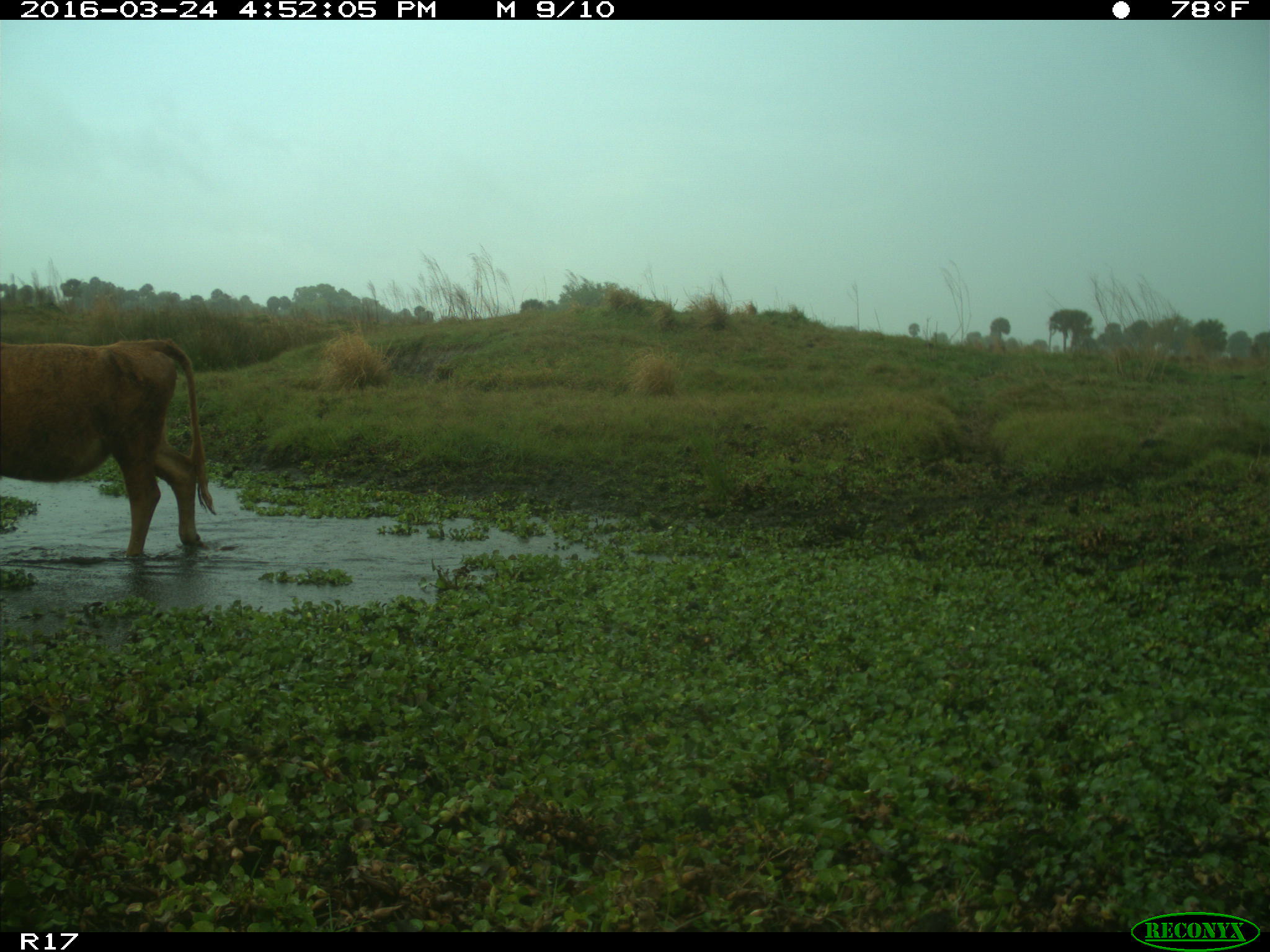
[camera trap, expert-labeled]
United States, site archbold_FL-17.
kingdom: Animalia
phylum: Chordata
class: Mammalia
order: Artiodactyla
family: Bovidae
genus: Bos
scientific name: Bos taurus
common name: domestic cow